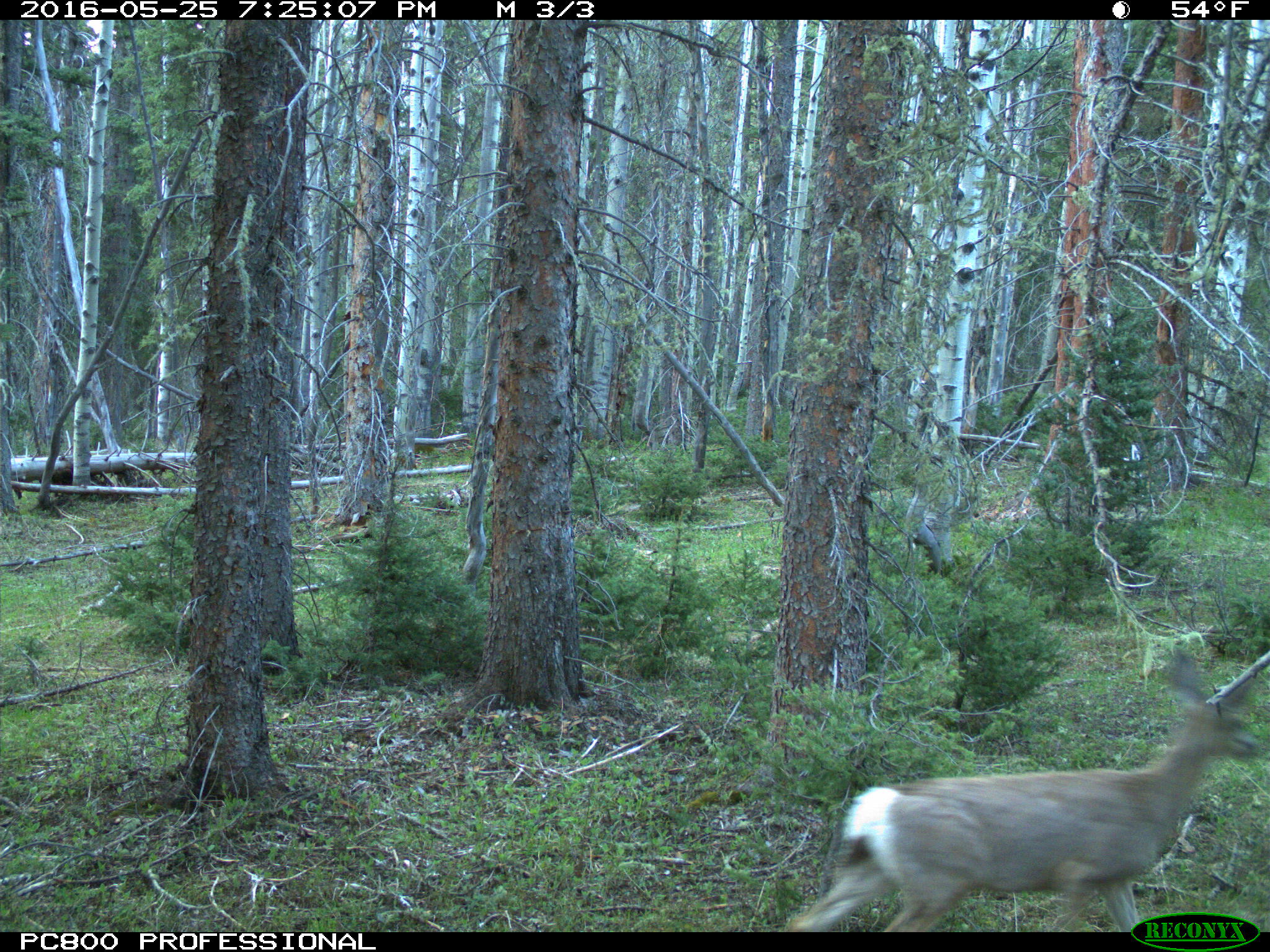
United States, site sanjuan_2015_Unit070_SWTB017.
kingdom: Animalia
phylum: Chordata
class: Mammalia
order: Artiodactyla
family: Cervidae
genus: Odocoileus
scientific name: Odocoileus hemionus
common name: mule deer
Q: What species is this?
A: Odocoileus hemionus (mule deer).